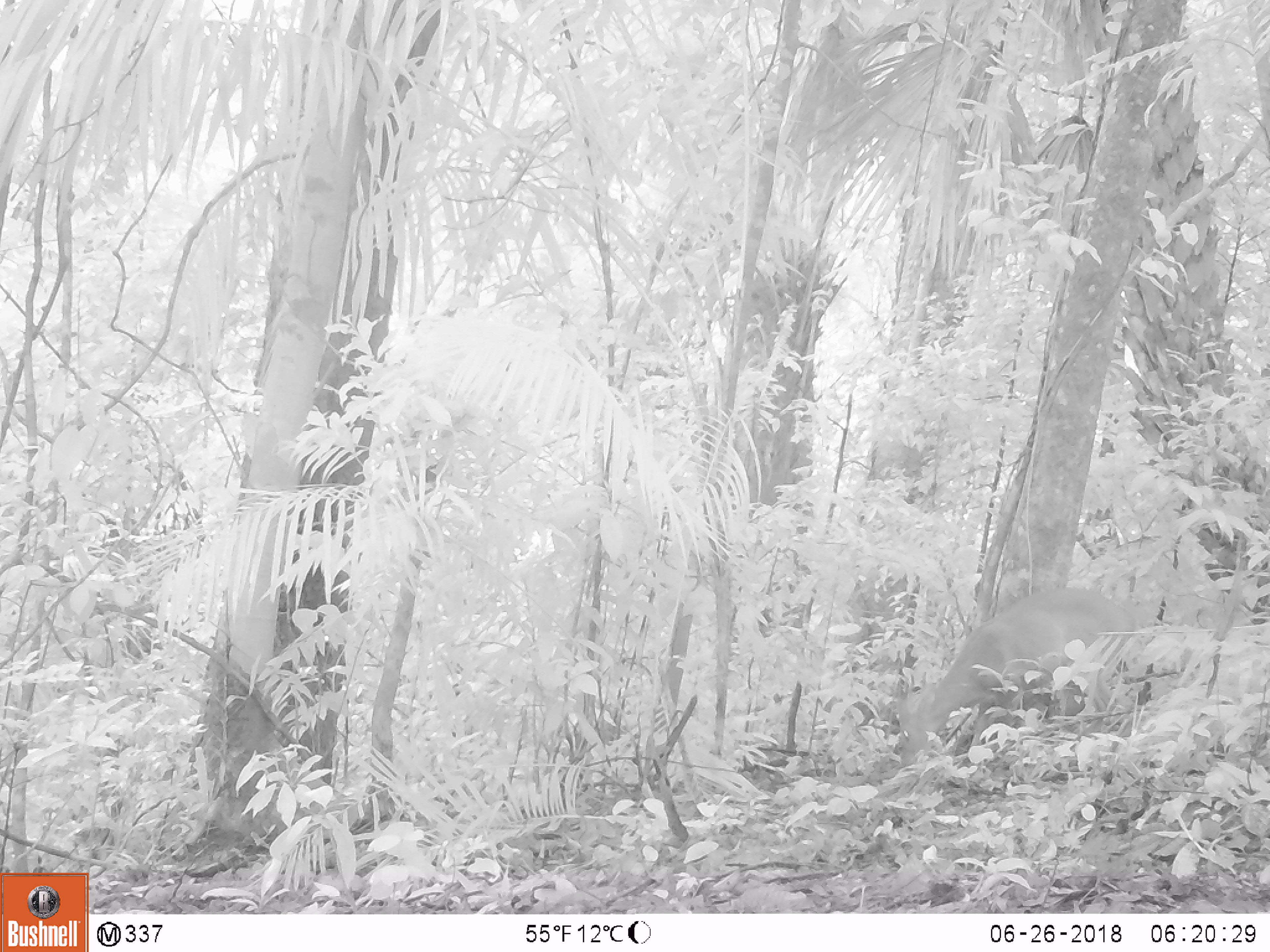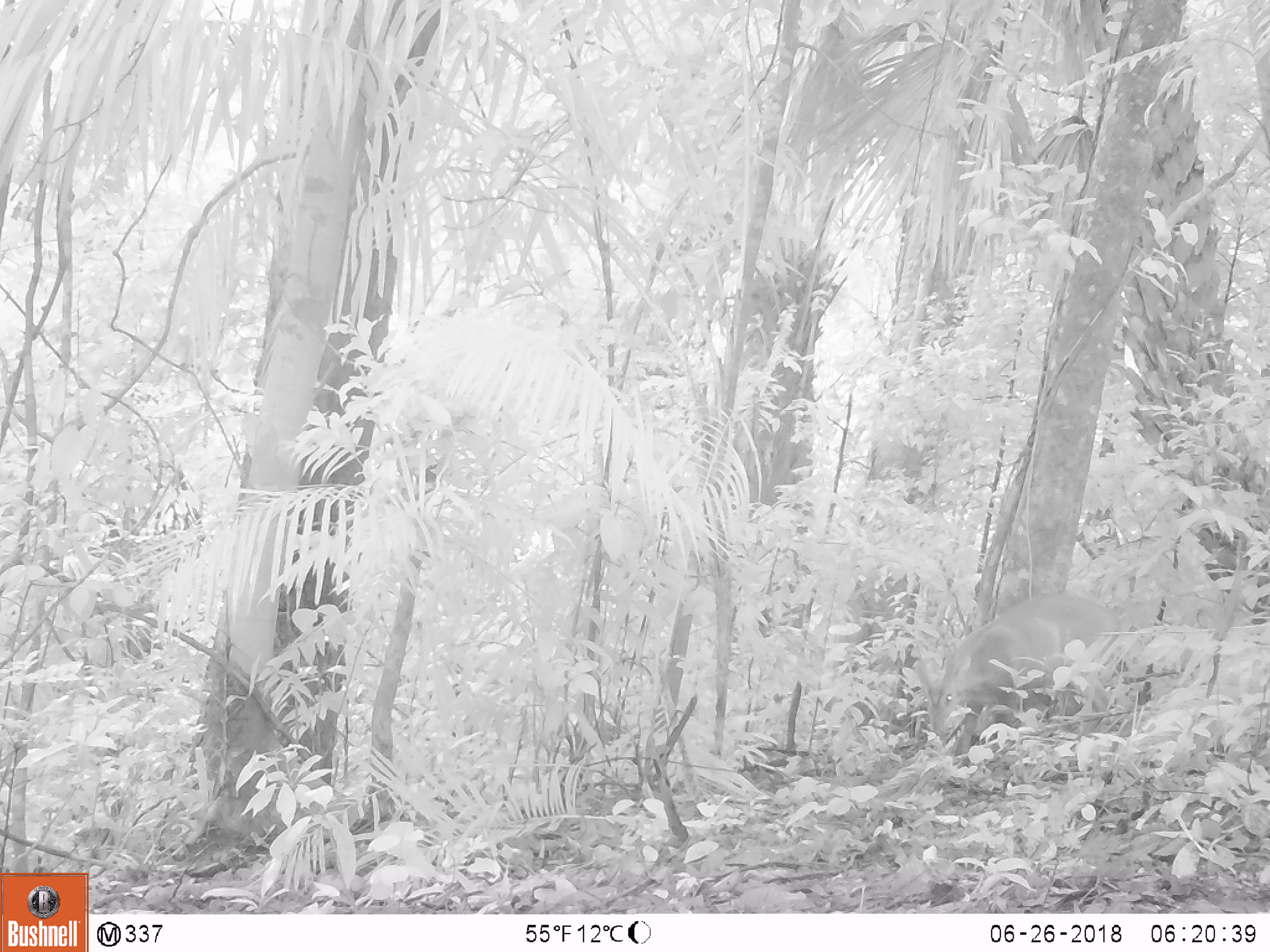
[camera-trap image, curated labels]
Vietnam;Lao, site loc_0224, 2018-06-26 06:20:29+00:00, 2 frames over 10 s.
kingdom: Animalia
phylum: Chordata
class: Mammalia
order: Artiodactyla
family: Cervidae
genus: Muntiacus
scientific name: Muntiacus vuquangensis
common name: large-antlered muntjac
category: large antlered muntjac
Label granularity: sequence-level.